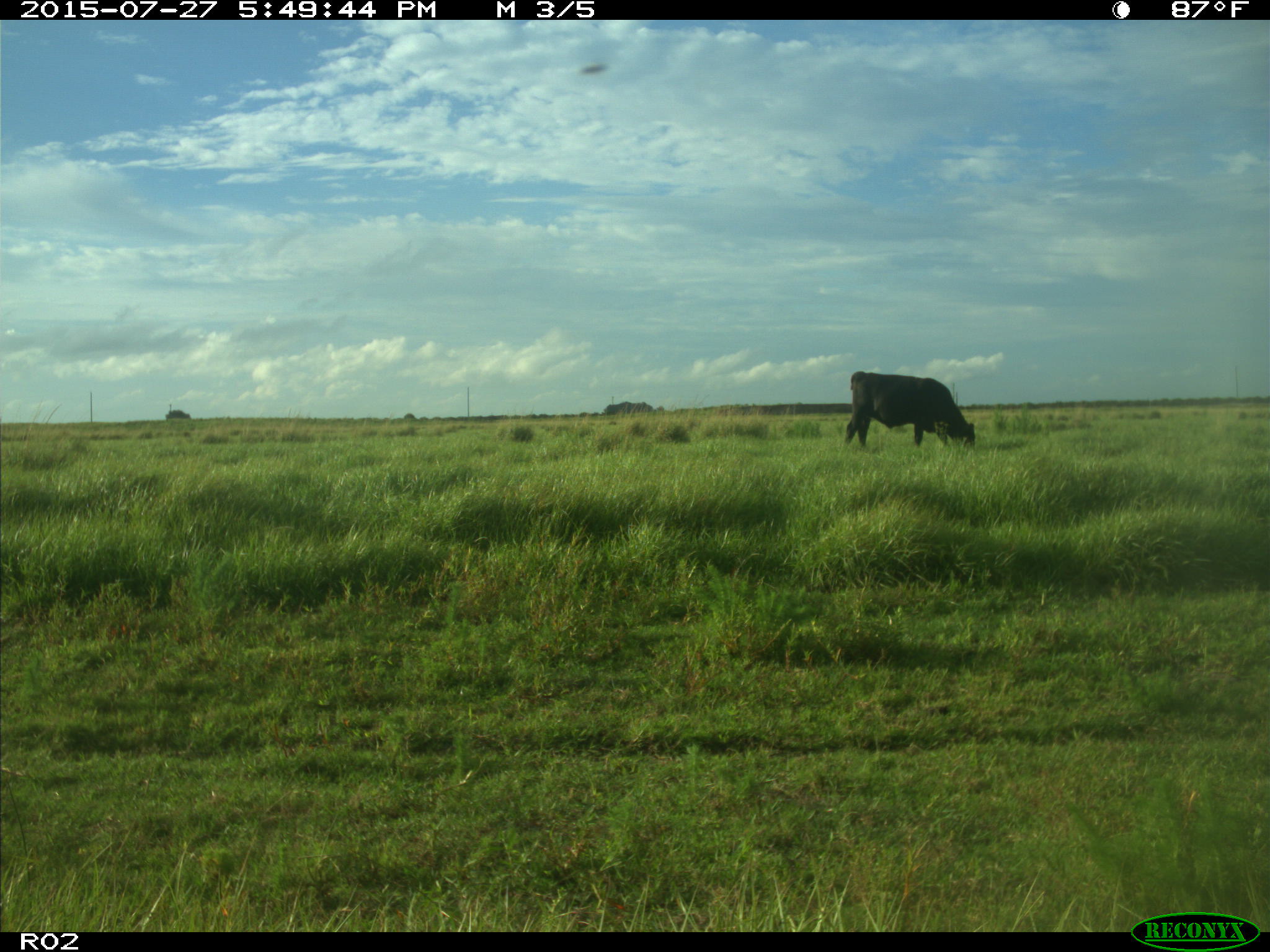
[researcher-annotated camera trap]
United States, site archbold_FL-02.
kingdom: Animalia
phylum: Chordata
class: Mammalia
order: Artiodactyla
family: Bovidae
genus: Bos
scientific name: Bos taurus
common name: domestic cow